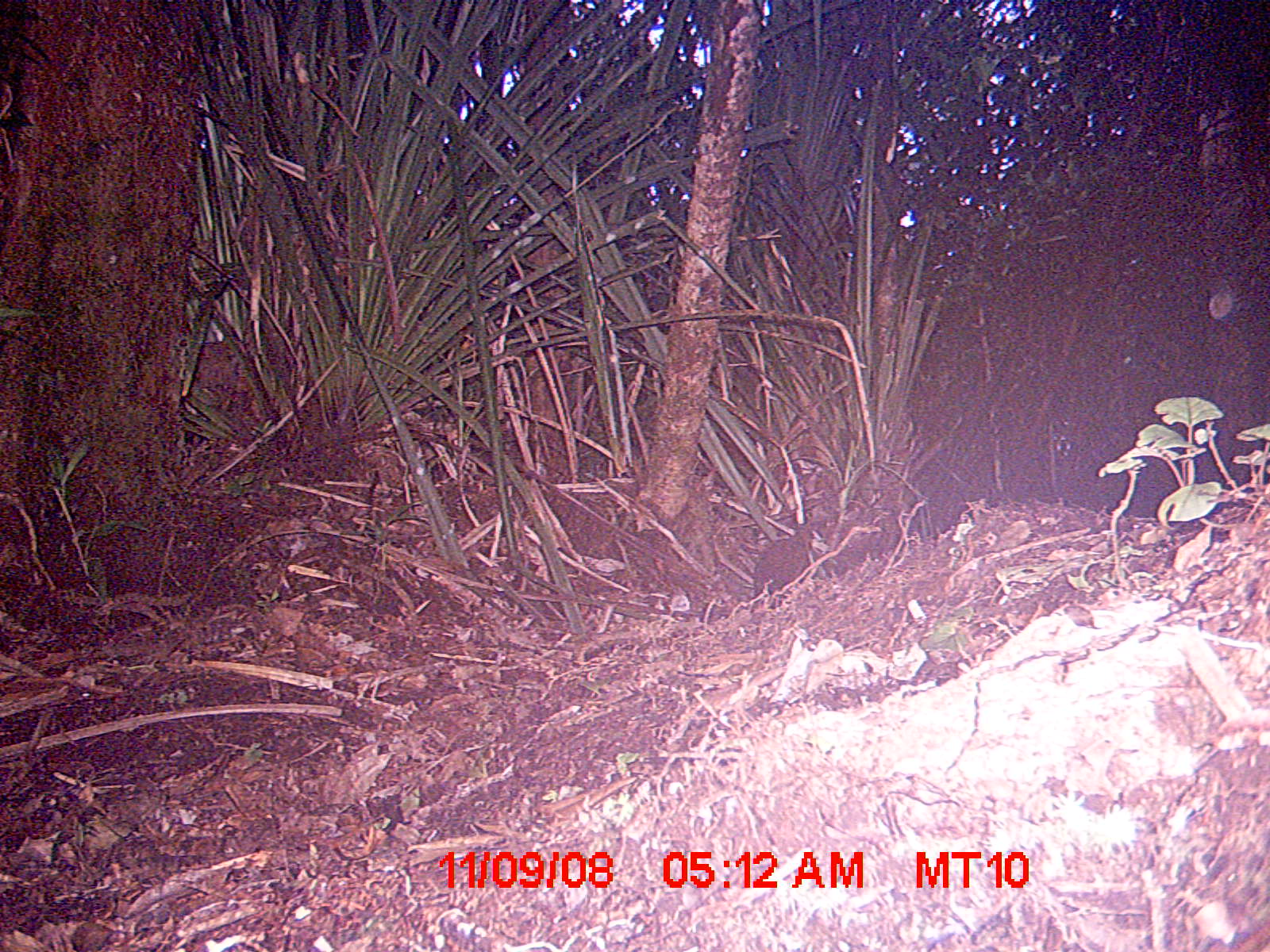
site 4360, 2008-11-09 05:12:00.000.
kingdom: Animalia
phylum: Chordata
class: Aves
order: Coraciiformes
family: Brachypteraciidae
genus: Brachypteracias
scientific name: Brachypteracias squamiger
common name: scaly ground-roller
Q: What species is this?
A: Brachypteracias squamiger (scaly ground-roller).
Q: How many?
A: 1.